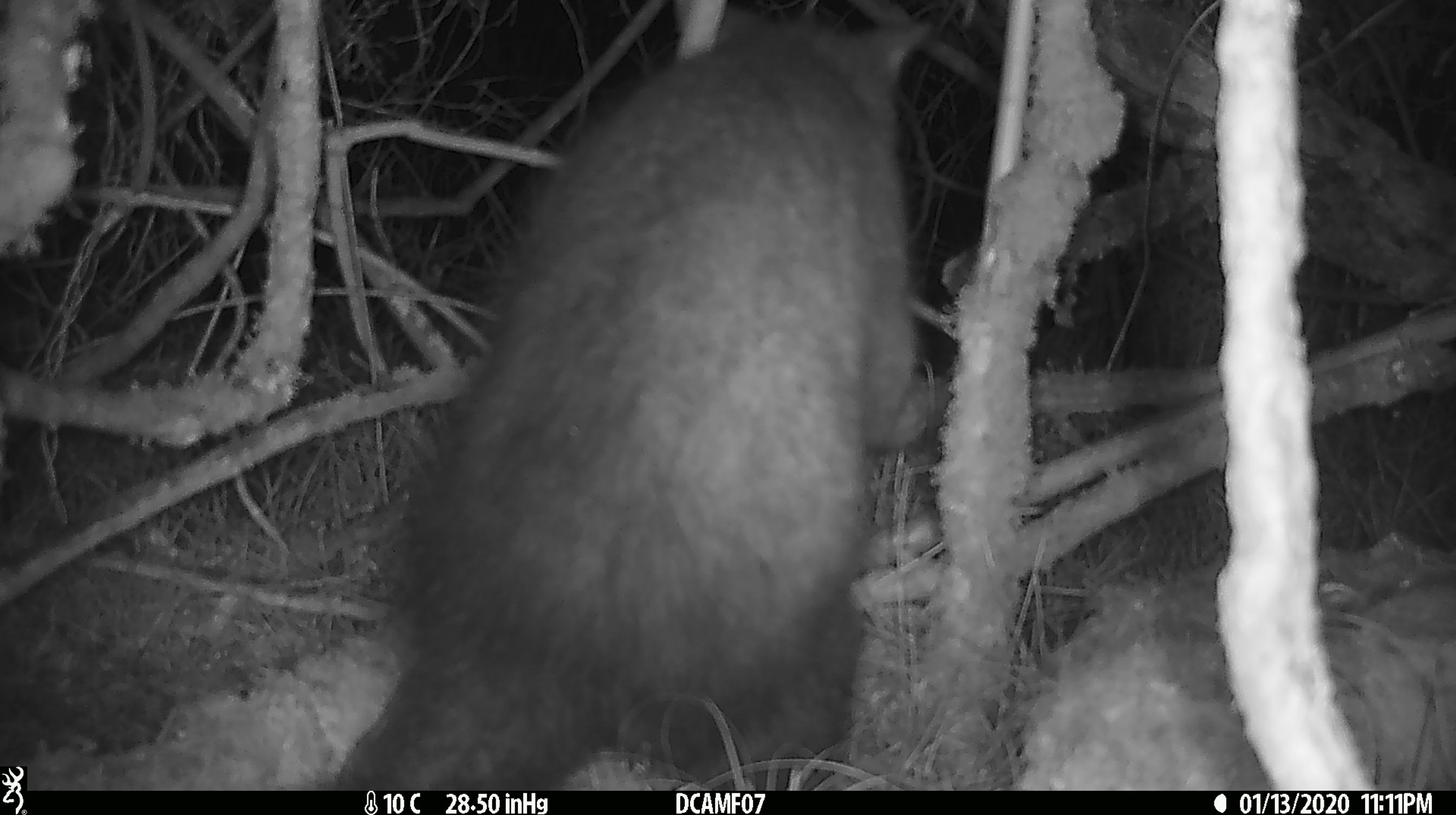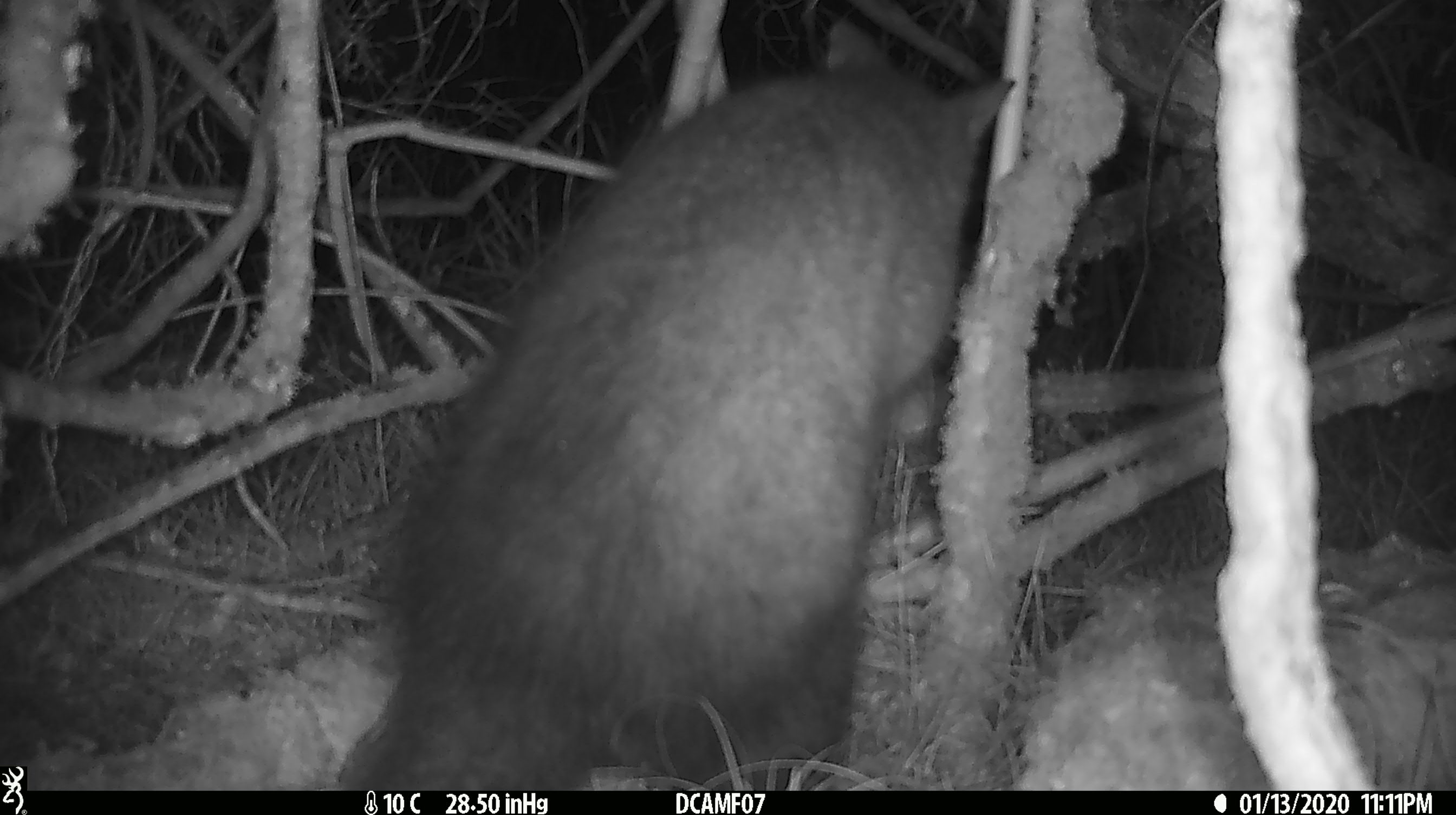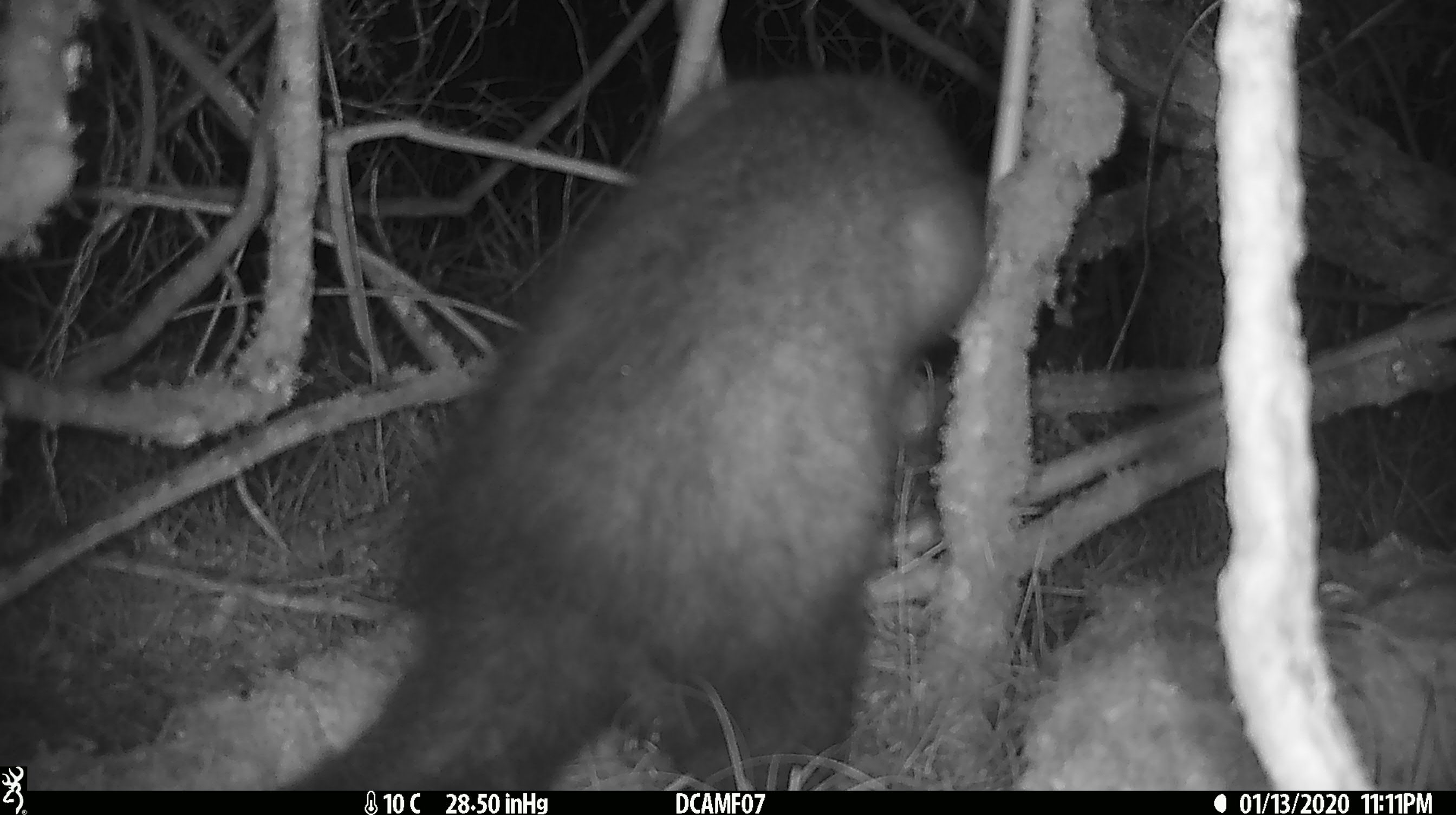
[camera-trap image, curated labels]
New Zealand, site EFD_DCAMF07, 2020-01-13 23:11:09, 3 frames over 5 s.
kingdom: Animalia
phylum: Chordata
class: Mammalia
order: Diprotodontia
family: Phalangeridae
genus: Trichosurus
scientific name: Trichosurus vulpecula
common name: common brushtail possum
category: possum